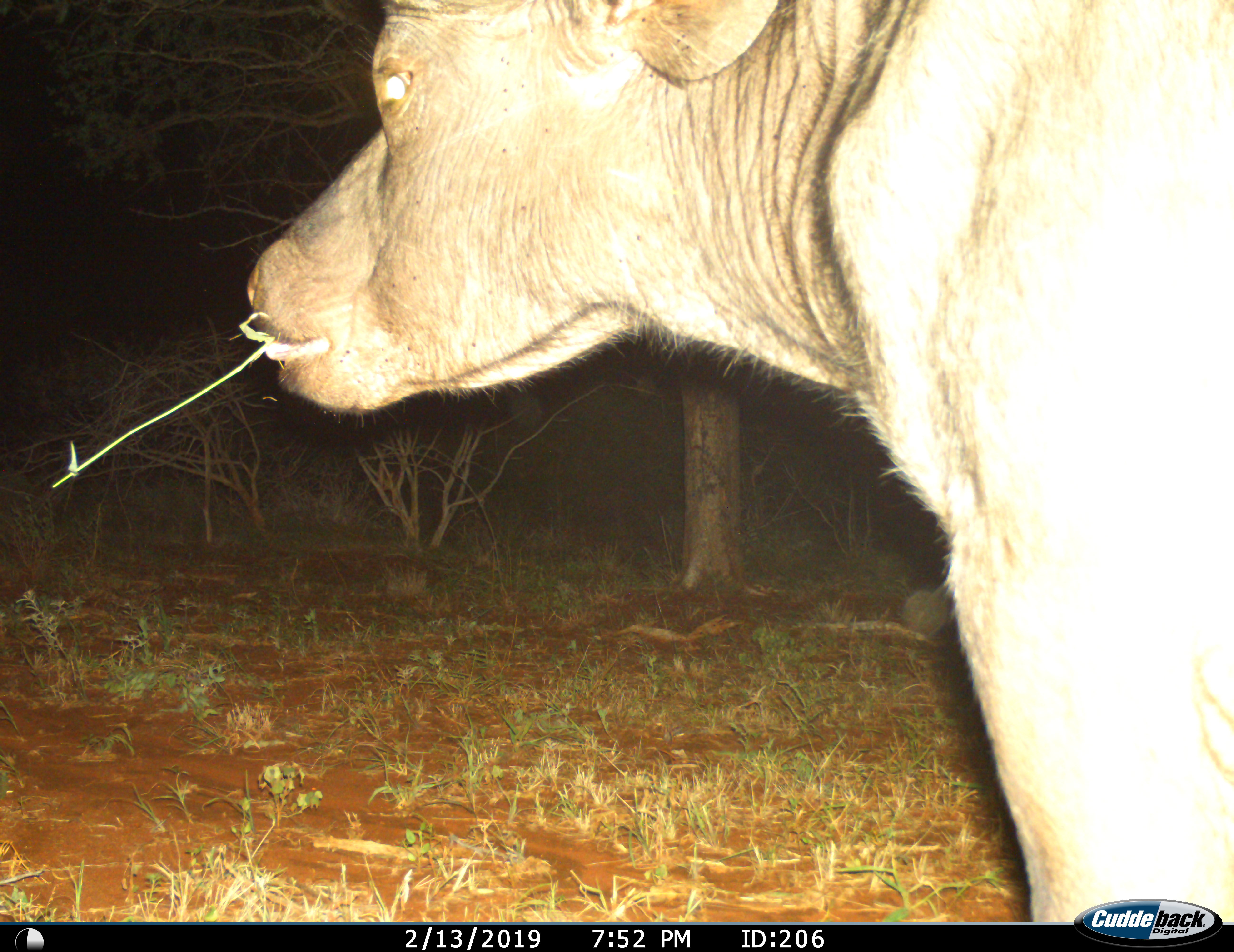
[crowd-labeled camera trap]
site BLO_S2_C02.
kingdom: Animalia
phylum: Chordata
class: Mammalia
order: Artiodactyla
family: Bovidae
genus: Syncerus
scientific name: Syncerus caffer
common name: african buffalo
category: buffalo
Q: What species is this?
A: Buffalo (african buffalo) (Syncerus caffer).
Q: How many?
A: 1.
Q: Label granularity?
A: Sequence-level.